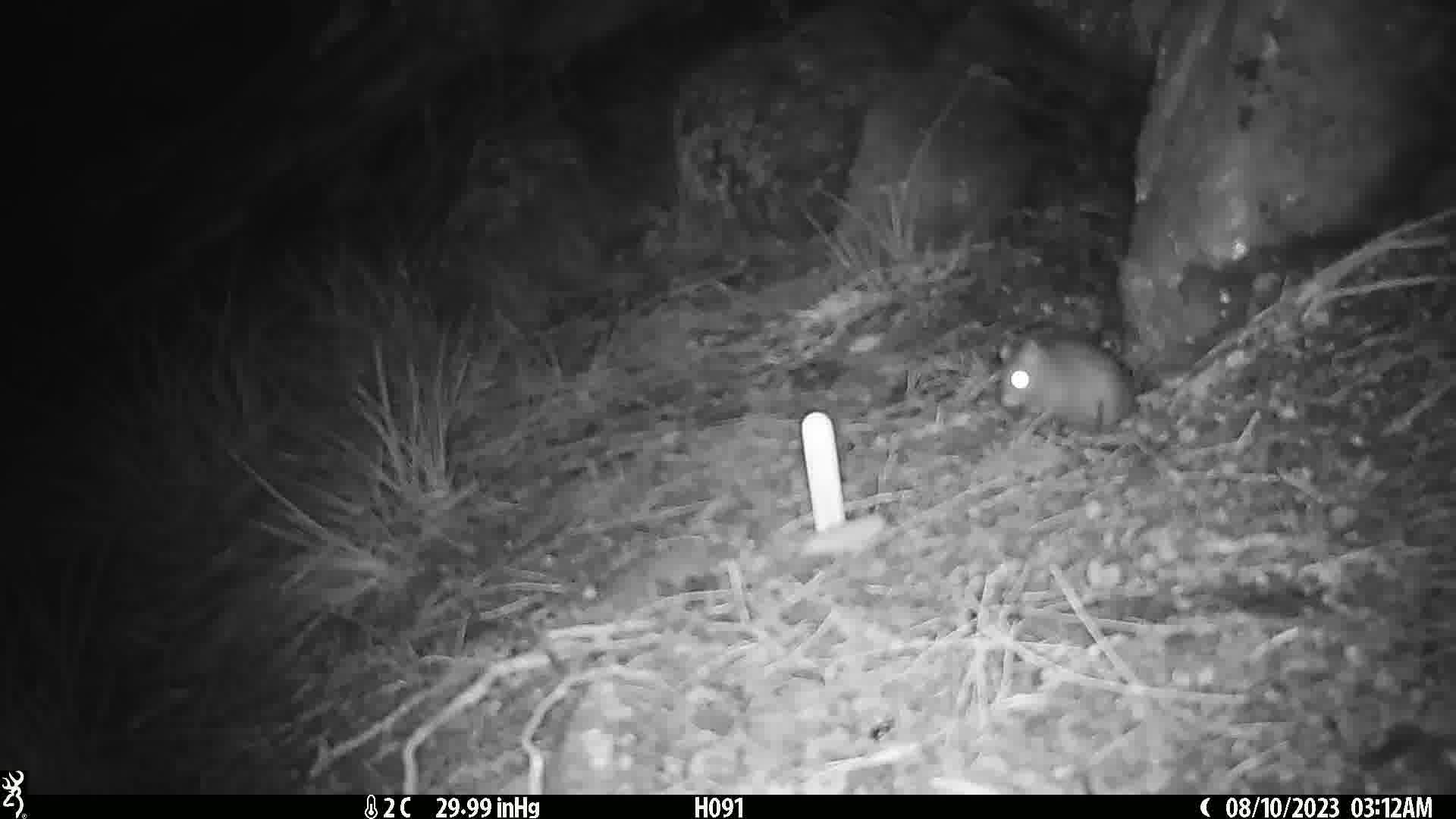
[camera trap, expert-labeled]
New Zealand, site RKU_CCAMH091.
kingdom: Animalia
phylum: Chordata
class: Mammalia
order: Rodentia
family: Muridae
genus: Rattus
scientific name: Rattus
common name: rat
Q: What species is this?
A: Rat (Rattus).